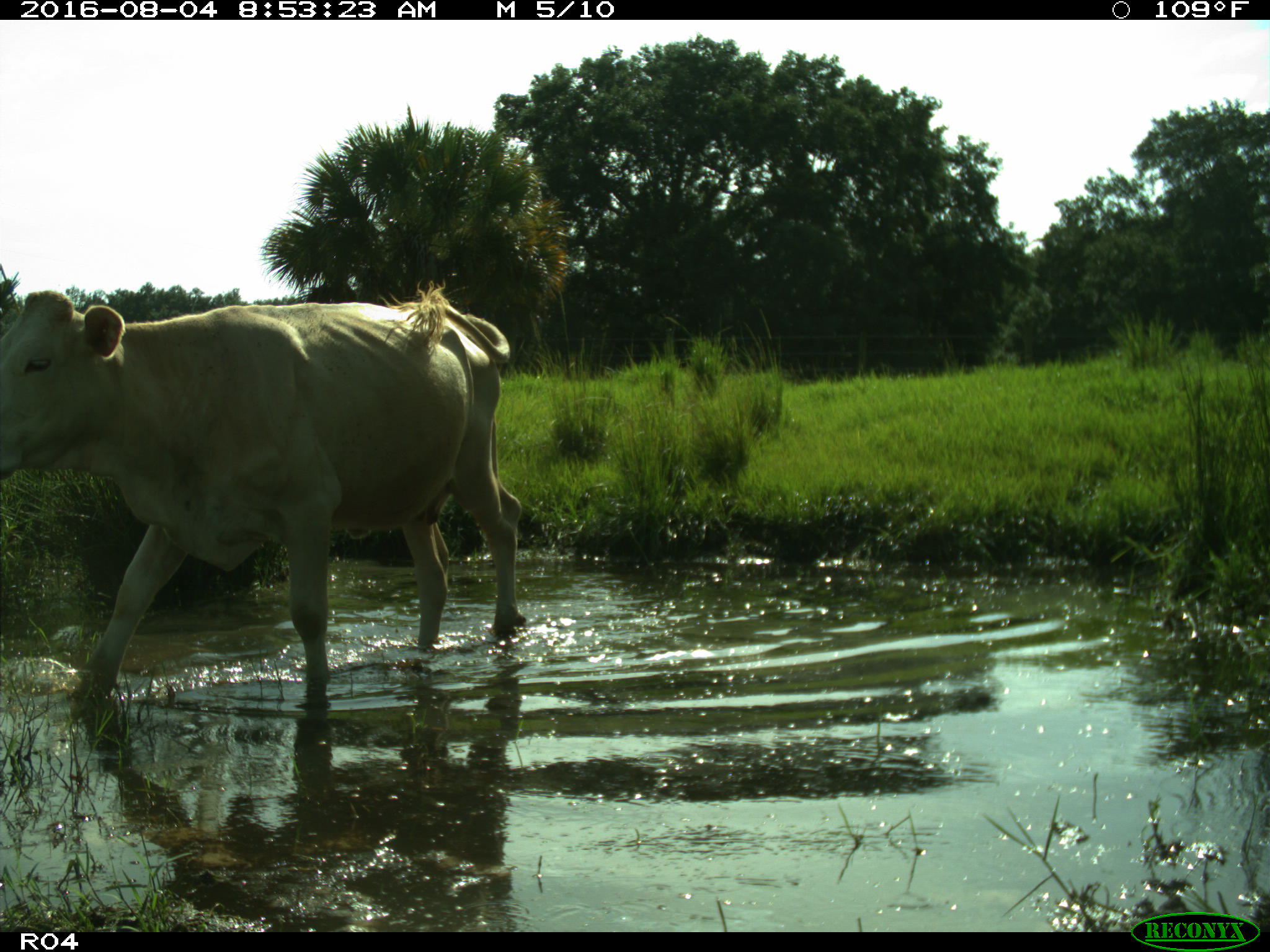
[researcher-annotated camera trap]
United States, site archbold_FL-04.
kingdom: Animalia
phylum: Chordata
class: Mammalia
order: Artiodactyla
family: Bovidae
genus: Bos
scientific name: Bos taurus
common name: domestic cow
Bos taurus (domestic cow).